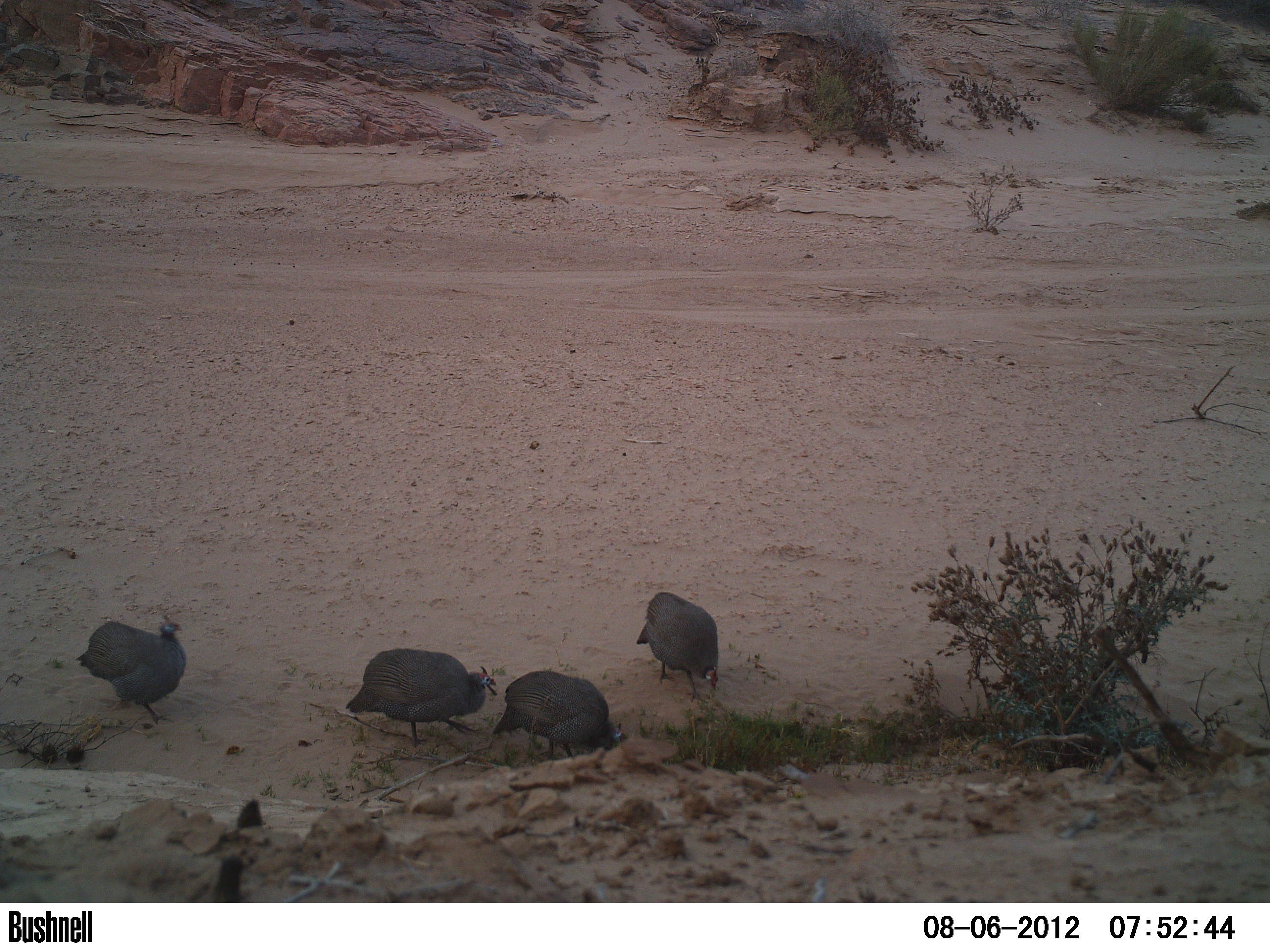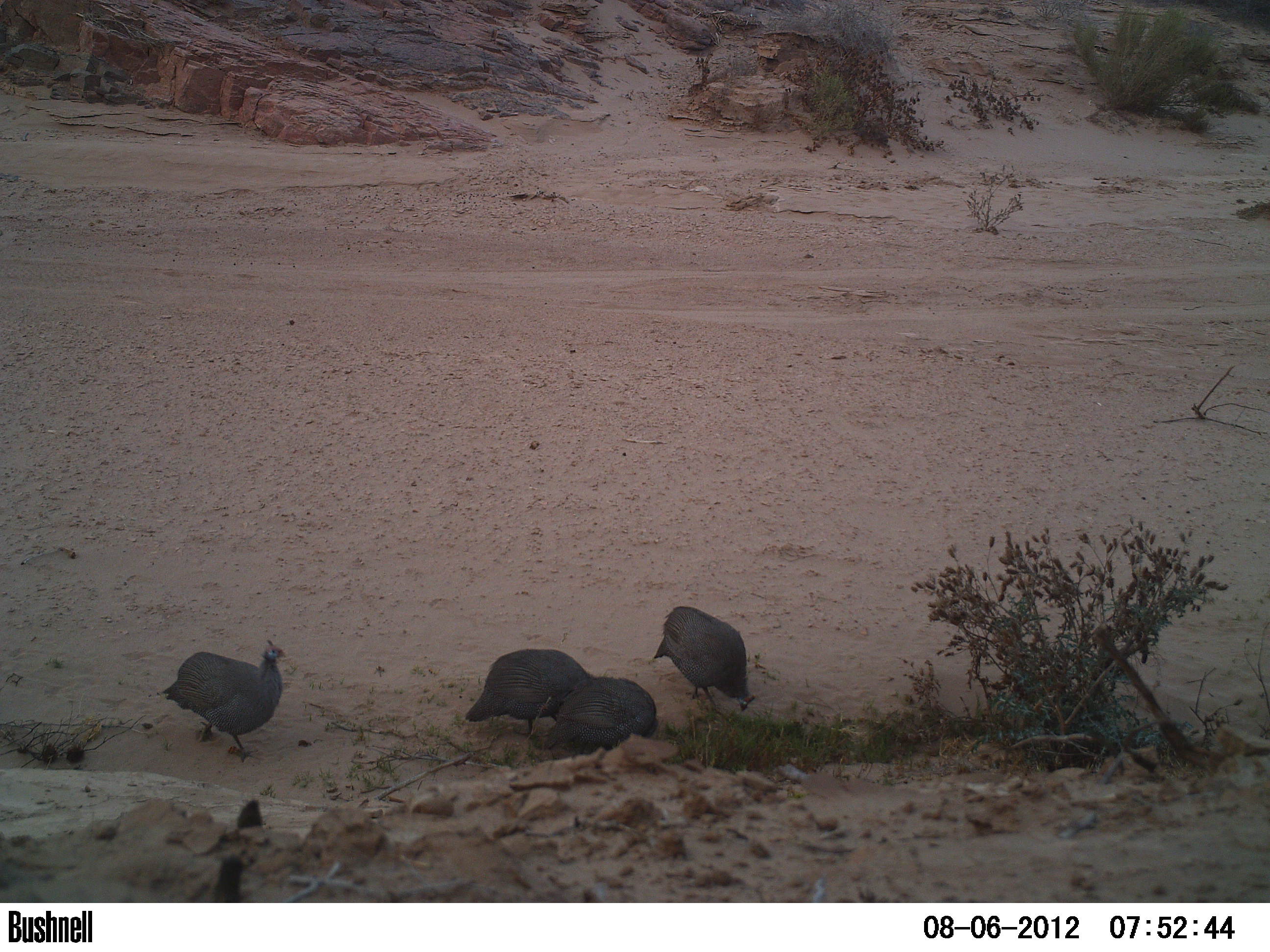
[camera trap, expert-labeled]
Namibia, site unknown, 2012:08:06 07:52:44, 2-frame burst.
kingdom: Animalia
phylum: Chordata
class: Aves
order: Galliformes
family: Numididae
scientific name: Numididae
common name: guineafowl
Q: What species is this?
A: Numididae (guineafowl).